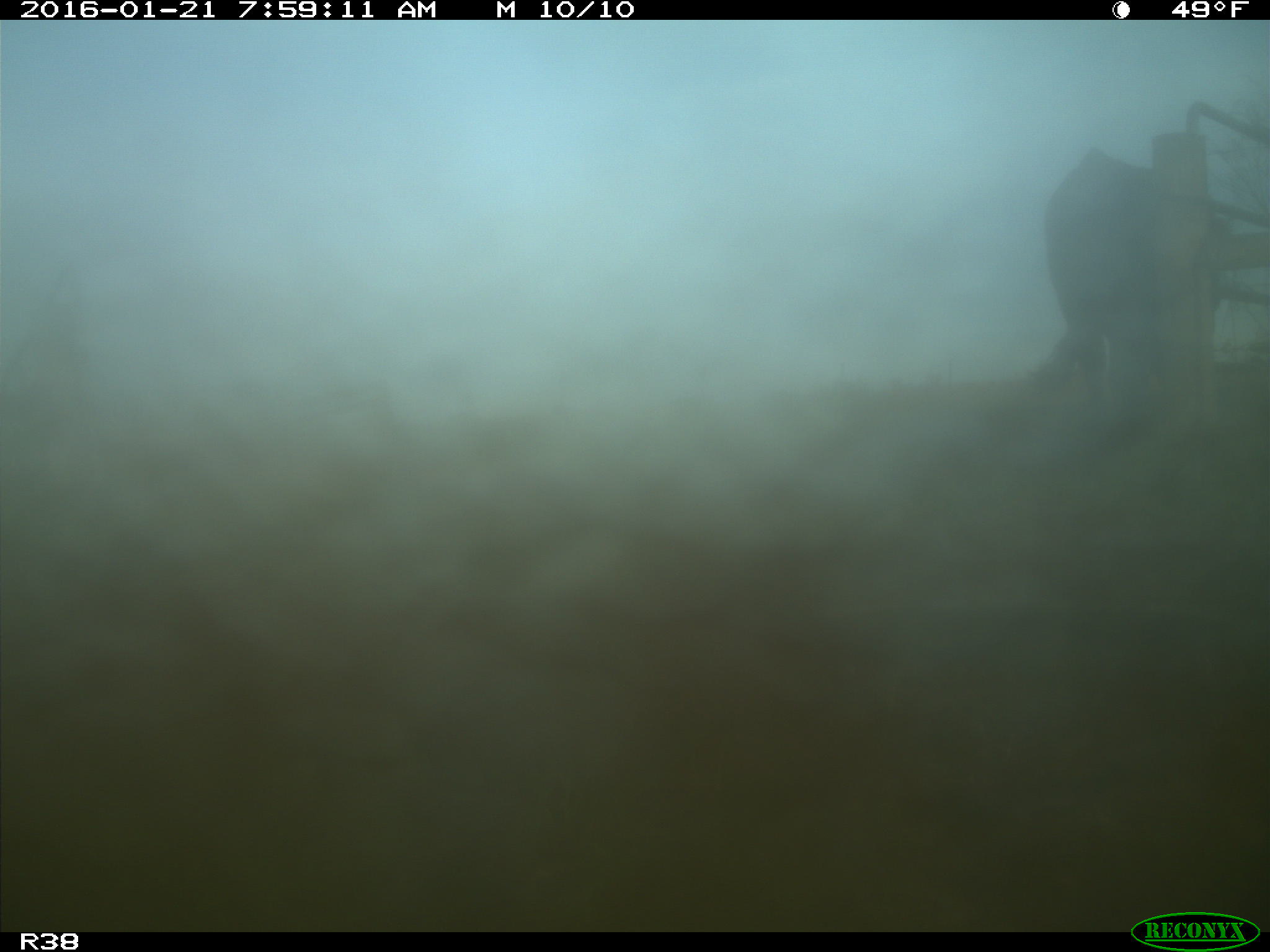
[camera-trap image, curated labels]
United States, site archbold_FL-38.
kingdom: Animalia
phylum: Chordata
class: Mammalia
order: Artiodactyla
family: Bovidae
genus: Bos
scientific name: Bos taurus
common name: domestic cow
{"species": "Bos taurus (domestic cow)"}